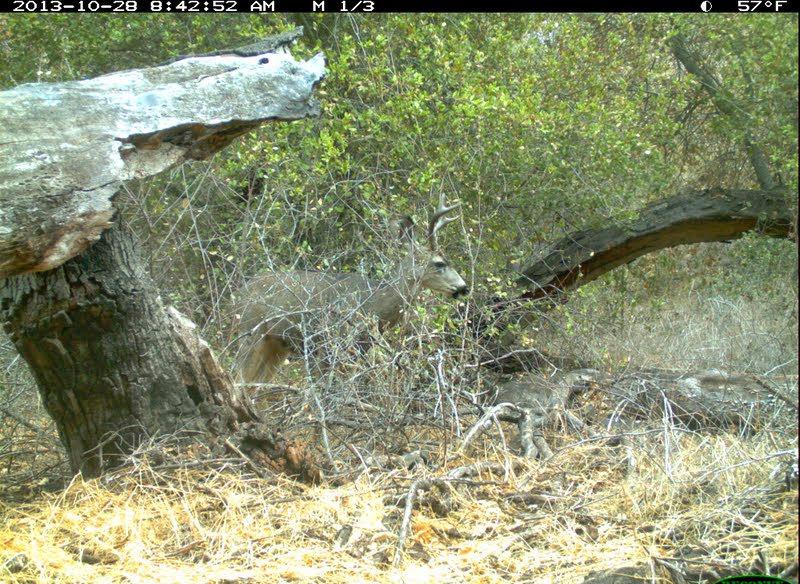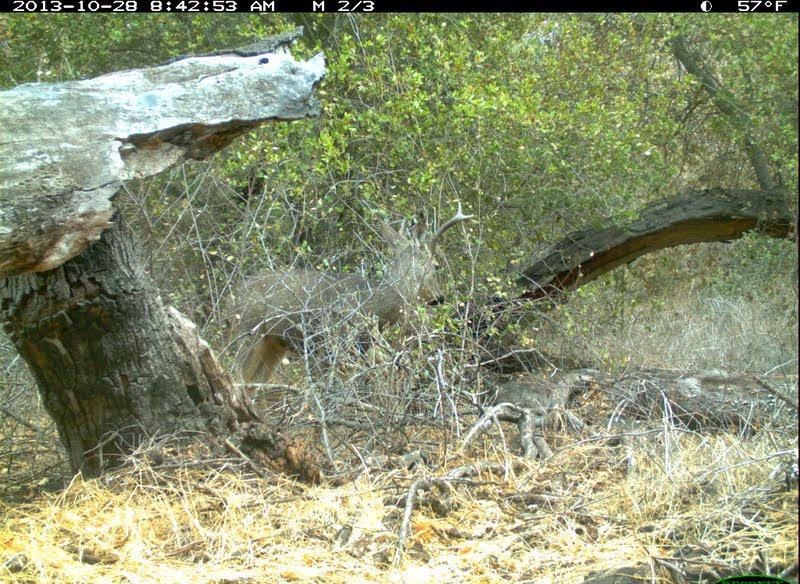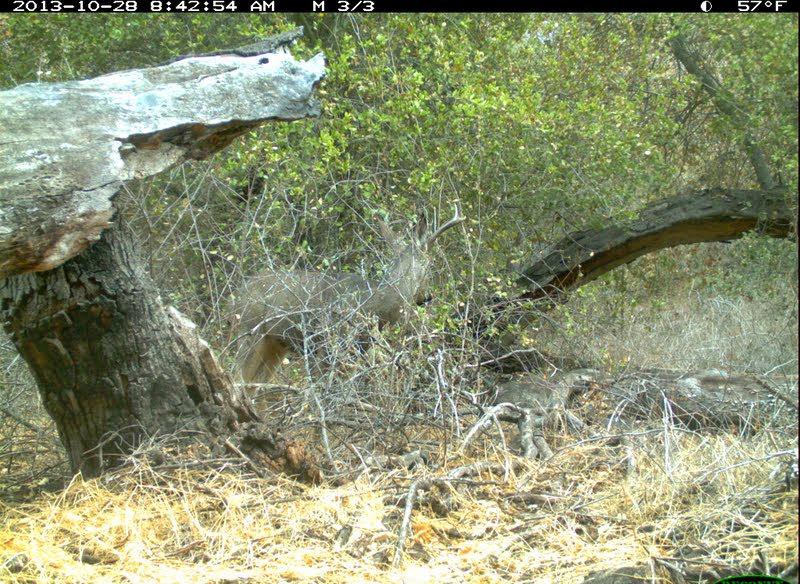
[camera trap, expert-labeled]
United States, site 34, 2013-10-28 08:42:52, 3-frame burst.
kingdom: Animalia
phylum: Chordata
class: Mammalia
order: Artiodactyla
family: Cervidae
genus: Odocoileus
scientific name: Odocoileus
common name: deer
Deer (Odocoileus).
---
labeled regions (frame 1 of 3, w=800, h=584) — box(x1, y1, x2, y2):
deer: box(199, 189, 470, 445)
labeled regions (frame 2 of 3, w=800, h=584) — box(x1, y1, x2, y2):
deer: box(193, 198, 481, 437)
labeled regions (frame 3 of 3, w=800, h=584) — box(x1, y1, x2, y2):
deer: box(219, 201, 466, 432)